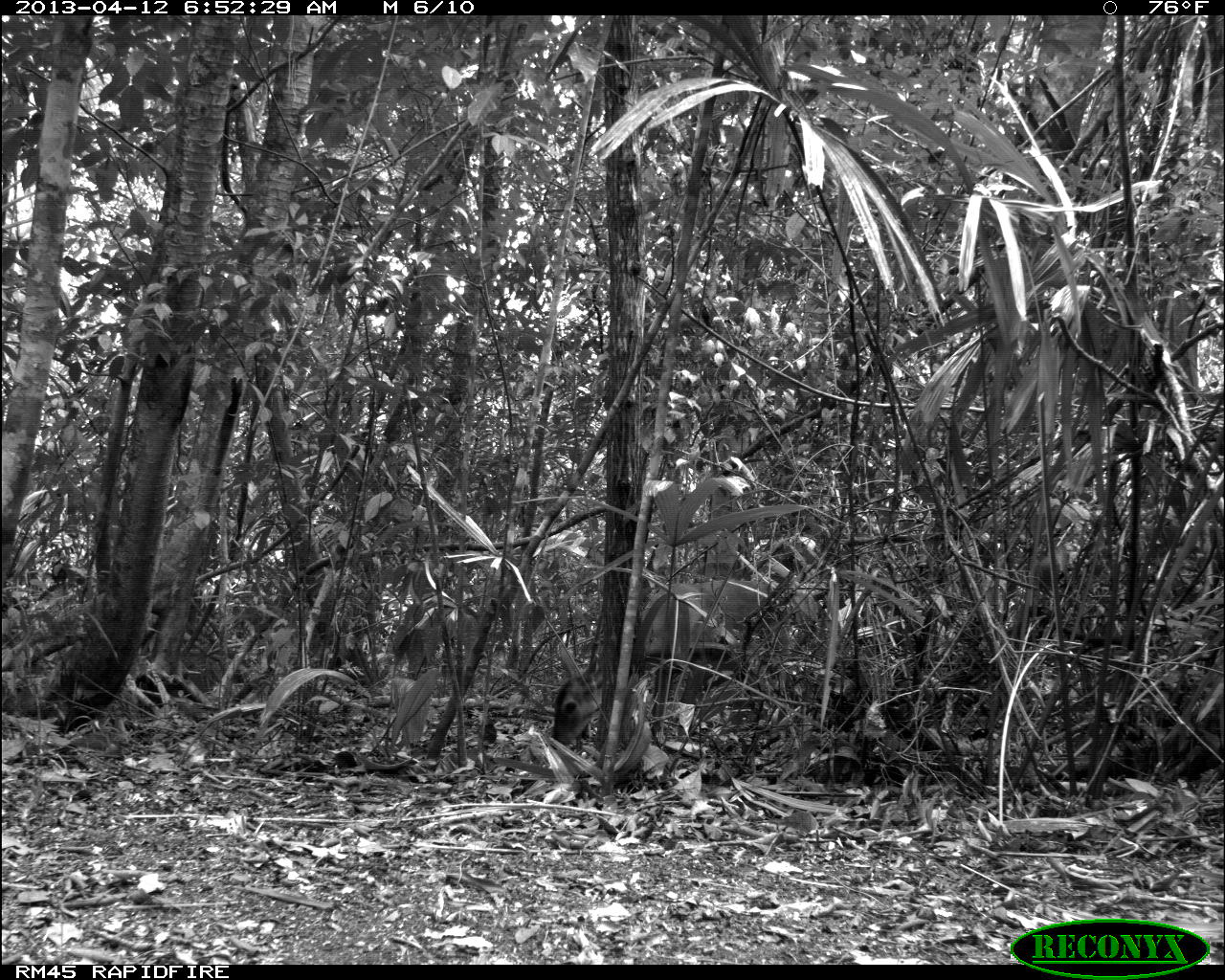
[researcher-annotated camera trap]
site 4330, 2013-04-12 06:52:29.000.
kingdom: Animalia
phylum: Chordata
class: Mammalia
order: Artiodactyla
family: Cervidae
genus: Odocoileus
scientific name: Odocoileus virginianus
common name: white-tailed deer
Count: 1.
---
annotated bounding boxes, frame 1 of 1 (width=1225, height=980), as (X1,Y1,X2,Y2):
odocoileus virginianus: (547,575,794,763)